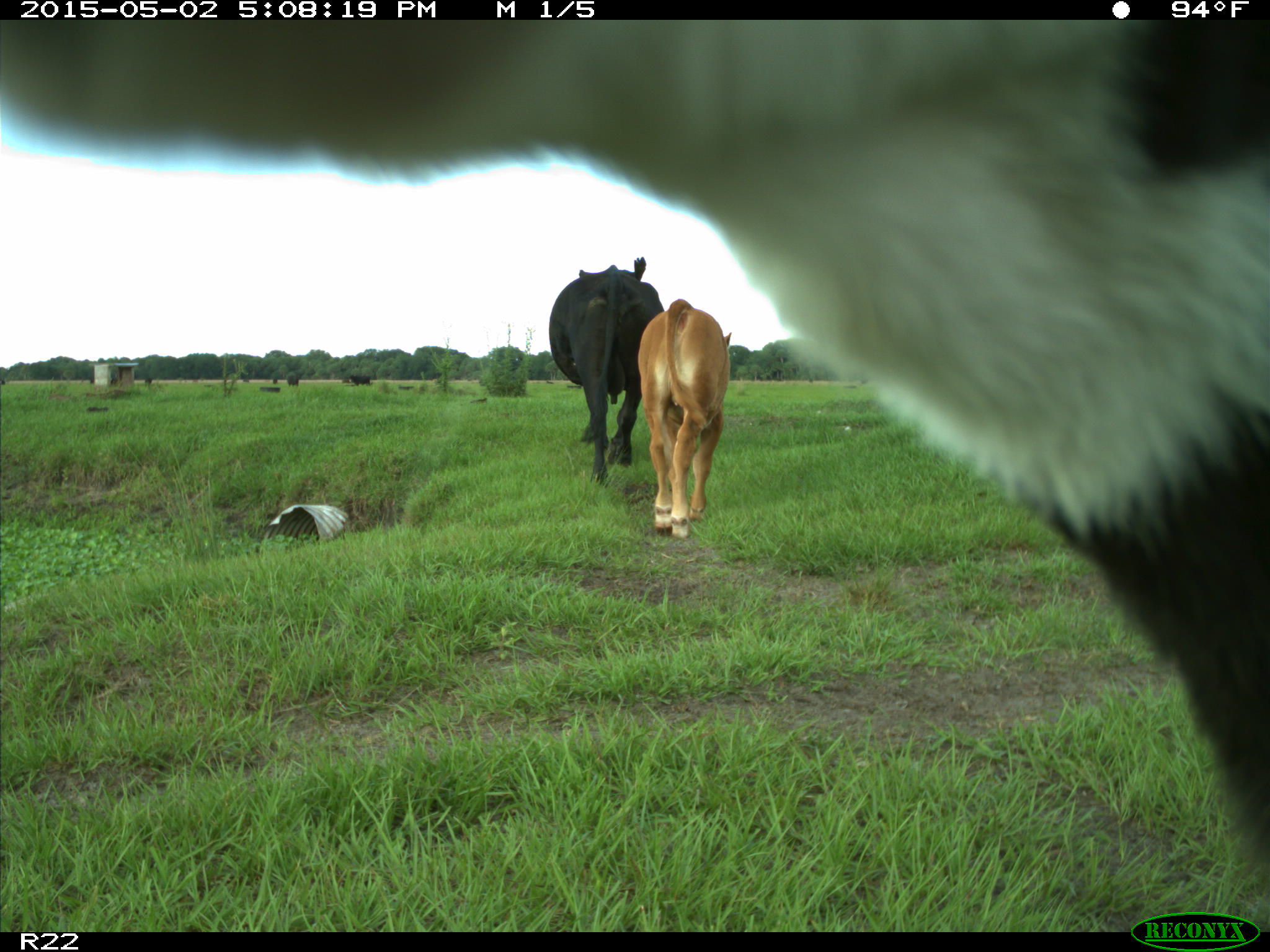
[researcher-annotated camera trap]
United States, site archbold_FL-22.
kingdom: Animalia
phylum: Chordata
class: Mammalia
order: Artiodactyla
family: Bovidae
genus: Bos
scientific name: Bos taurus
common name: domestic cow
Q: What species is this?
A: Bos taurus (domestic cow).